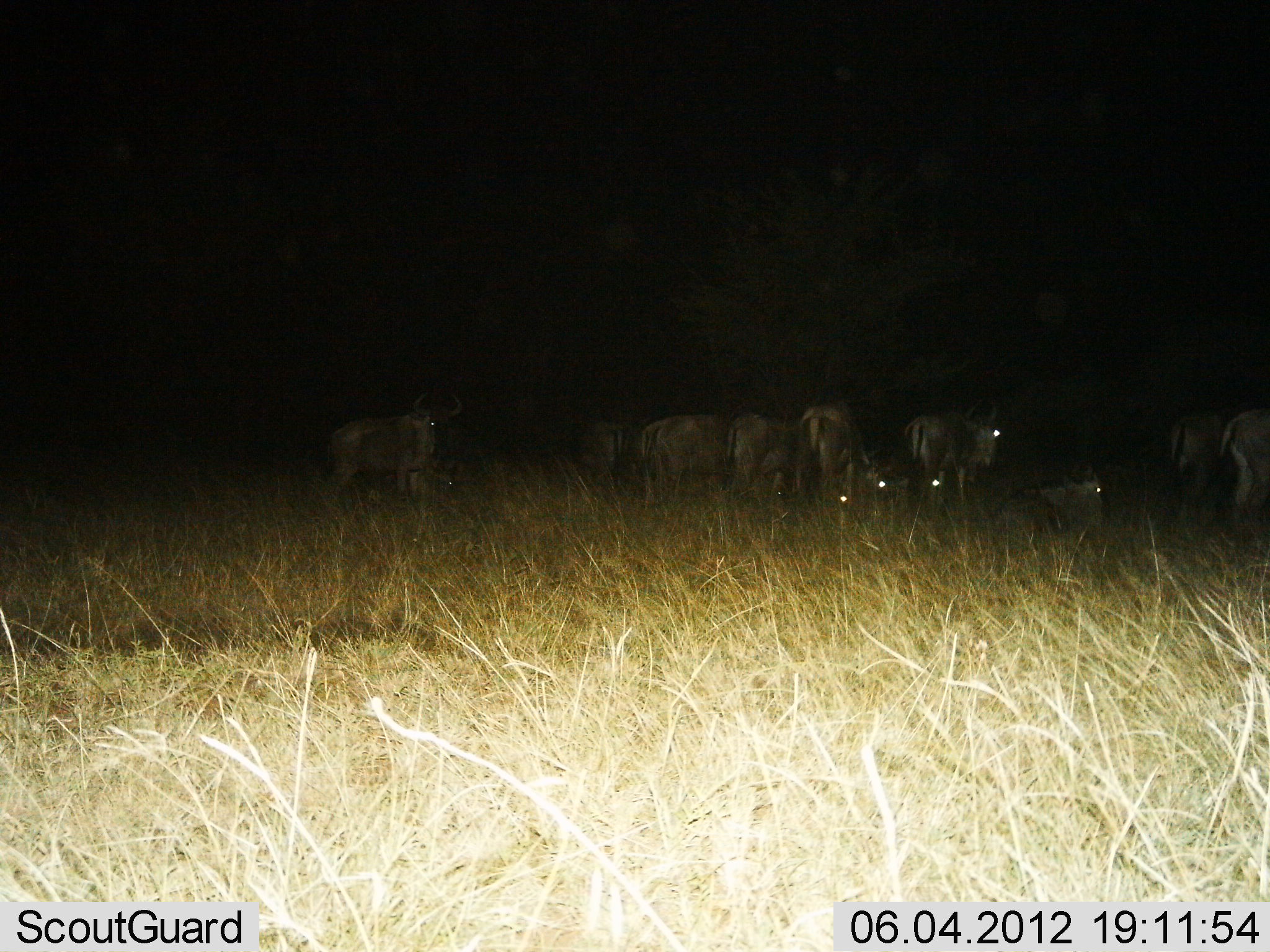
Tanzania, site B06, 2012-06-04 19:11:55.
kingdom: Animalia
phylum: Chordata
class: Mammalia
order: Artiodactyla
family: Bovidae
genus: Connochaetes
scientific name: Connochaetes taurinus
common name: blue wildebeest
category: wildebeest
Wildebeest (blue wildebeest) (Connochaetes taurinus), count 11-50. Behavior (volunteer vote fractions): standing 80%, resting 100%, moving 20%, interacting 10%. Young present (vote fraction): 0%. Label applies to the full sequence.